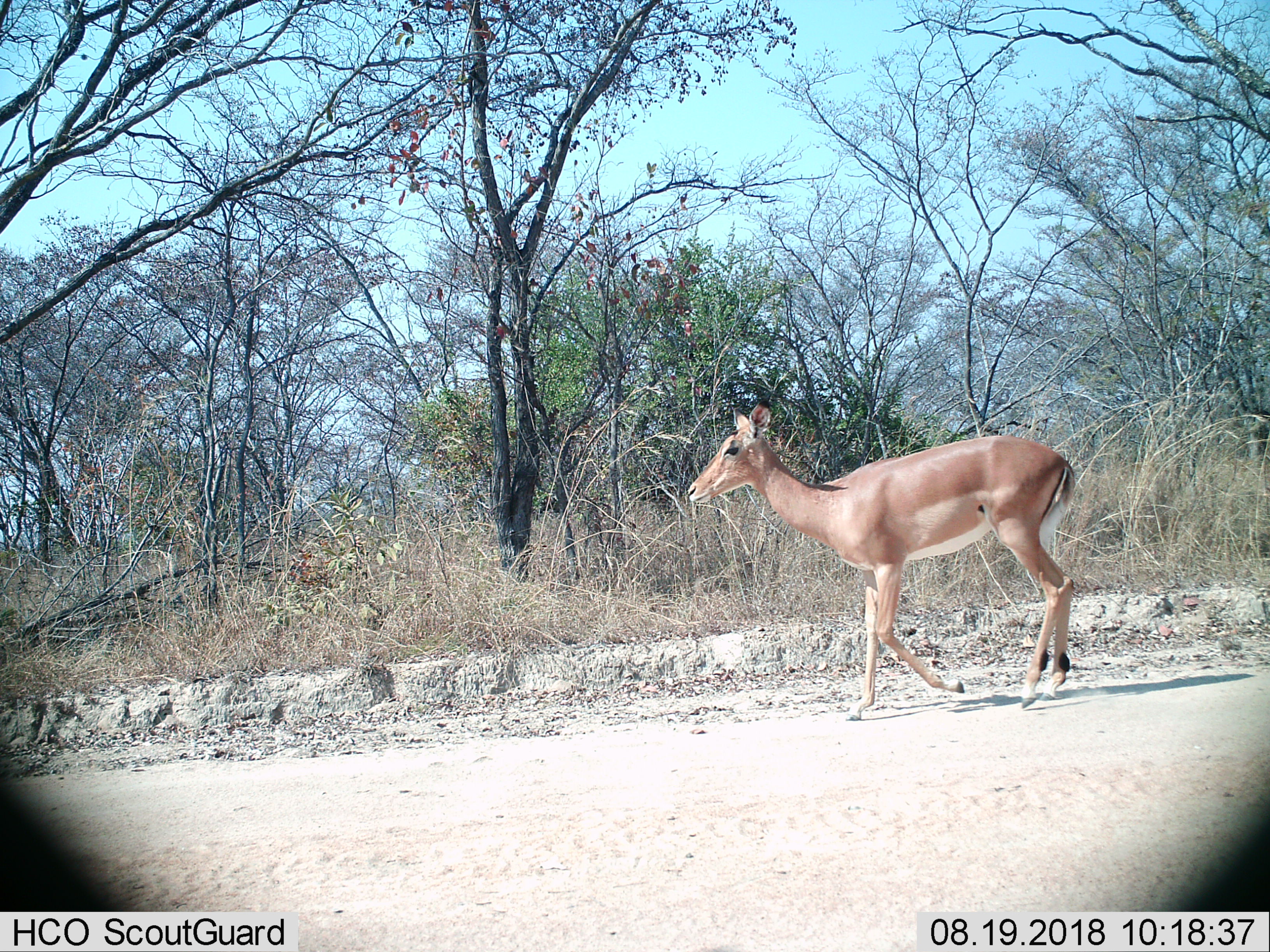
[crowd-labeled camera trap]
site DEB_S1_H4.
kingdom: Animalia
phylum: Chordata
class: Mammalia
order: Artiodactyla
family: Bovidae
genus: Aepyceros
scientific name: Aepyceros melampus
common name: impala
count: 1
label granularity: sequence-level